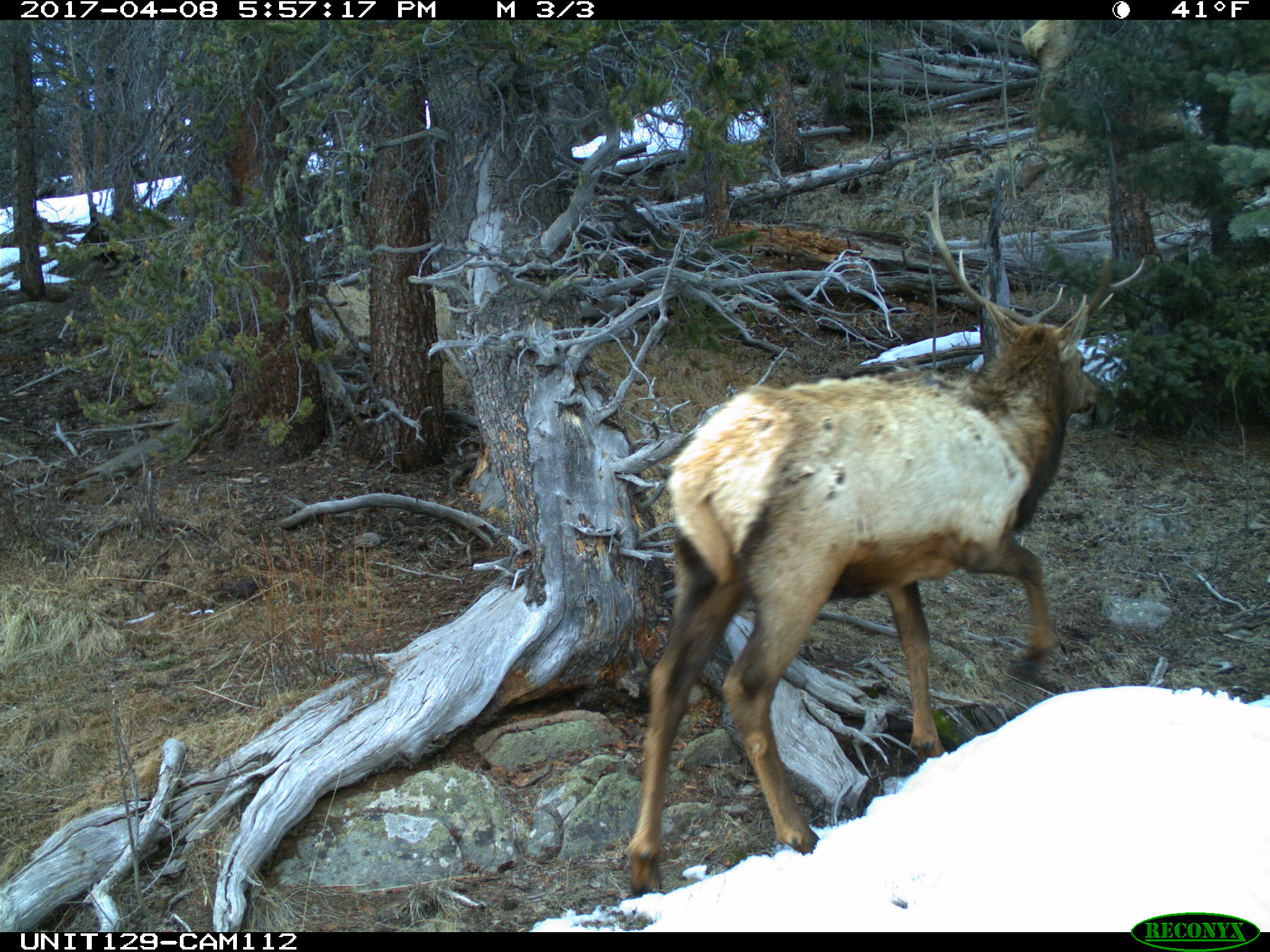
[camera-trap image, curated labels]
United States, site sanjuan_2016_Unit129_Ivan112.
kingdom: Animalia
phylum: Chordata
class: Mammalia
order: Artiodactyla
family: Cervidae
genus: Cervus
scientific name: Cervus elaphus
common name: red deer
Cervus elaphus (red deer).